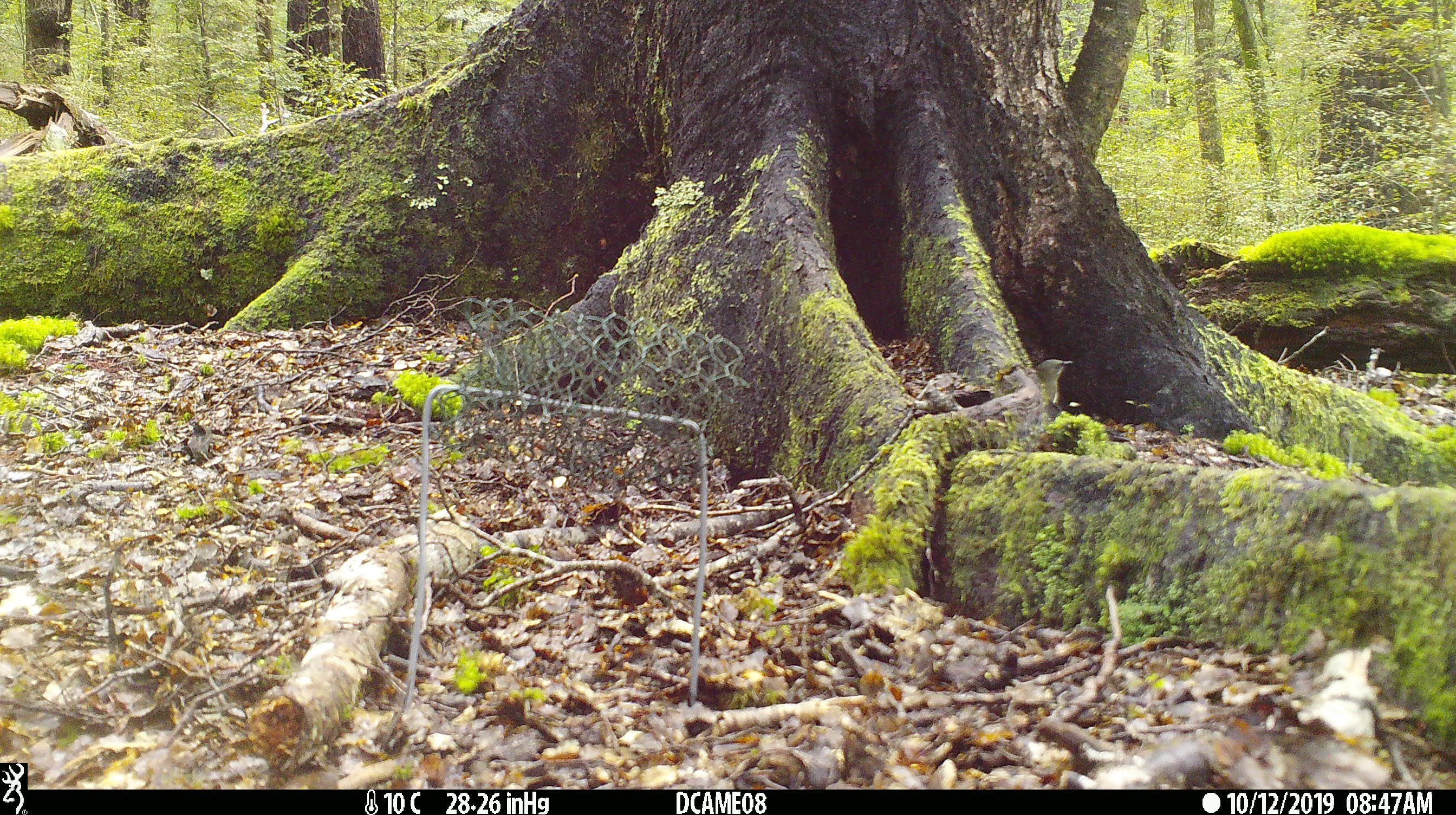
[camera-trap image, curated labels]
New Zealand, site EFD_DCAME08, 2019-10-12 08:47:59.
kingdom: Animalia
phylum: Chordata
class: Aves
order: Passeriformes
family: Meliphagidae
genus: Anthornis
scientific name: Anthornis melanura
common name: new zealand bellbird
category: bellbird